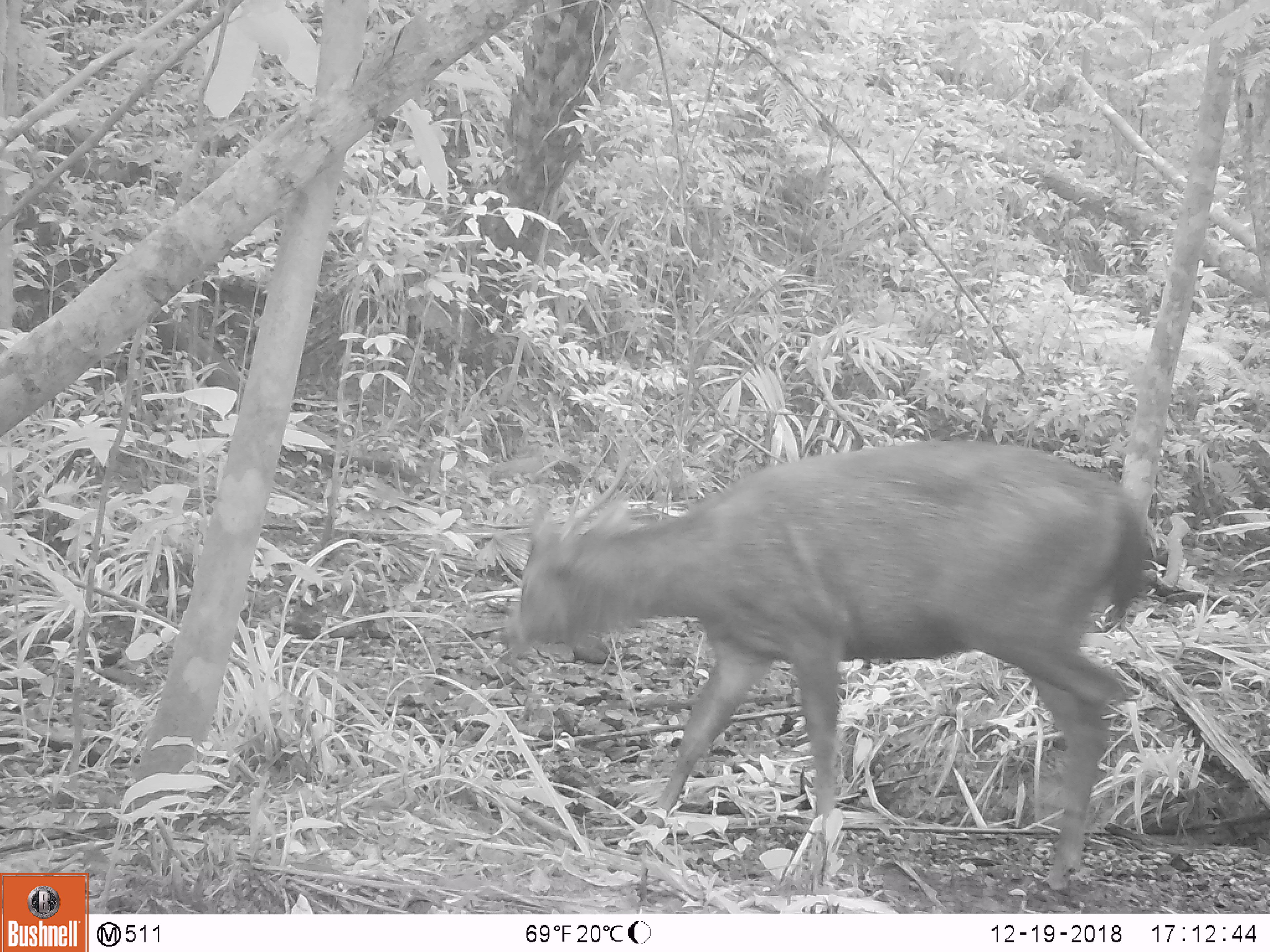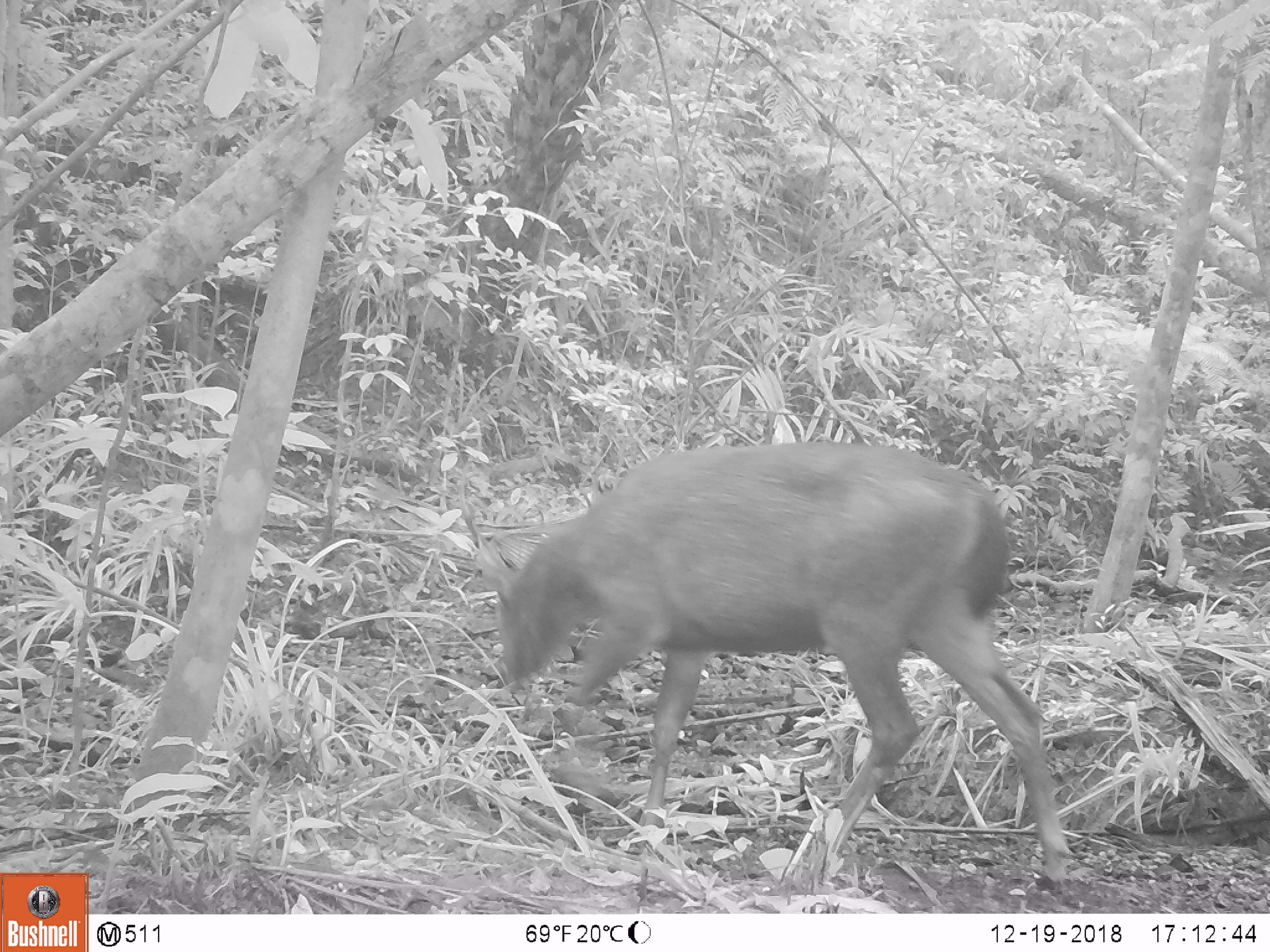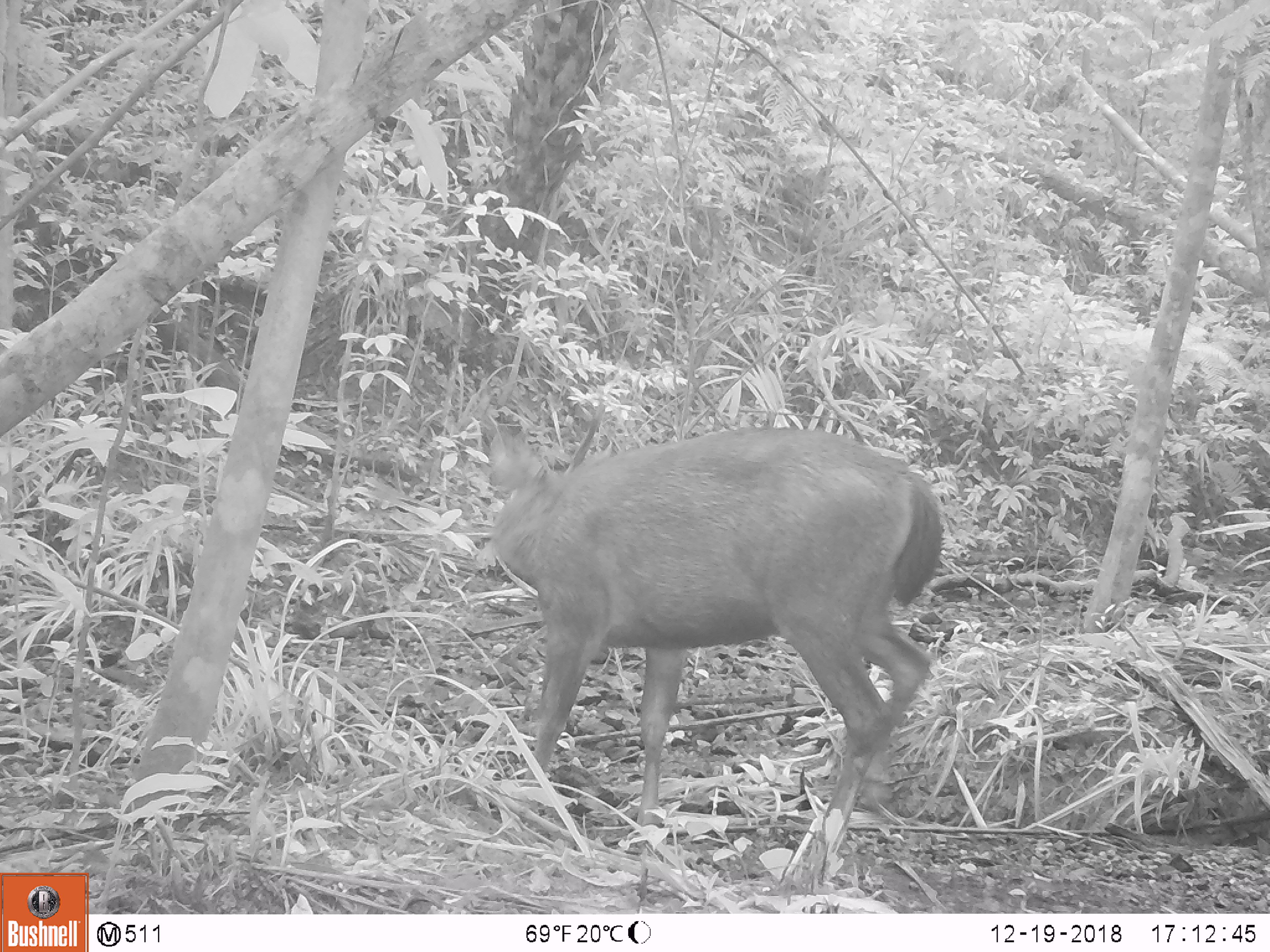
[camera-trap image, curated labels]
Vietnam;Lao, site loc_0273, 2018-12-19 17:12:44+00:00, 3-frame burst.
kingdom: Animalia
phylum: Chordata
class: Mammalia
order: Artiodactyla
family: Cervidae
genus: Rusa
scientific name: Rusa unicolor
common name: sambar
Sambar (Rusa unicolor). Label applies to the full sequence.